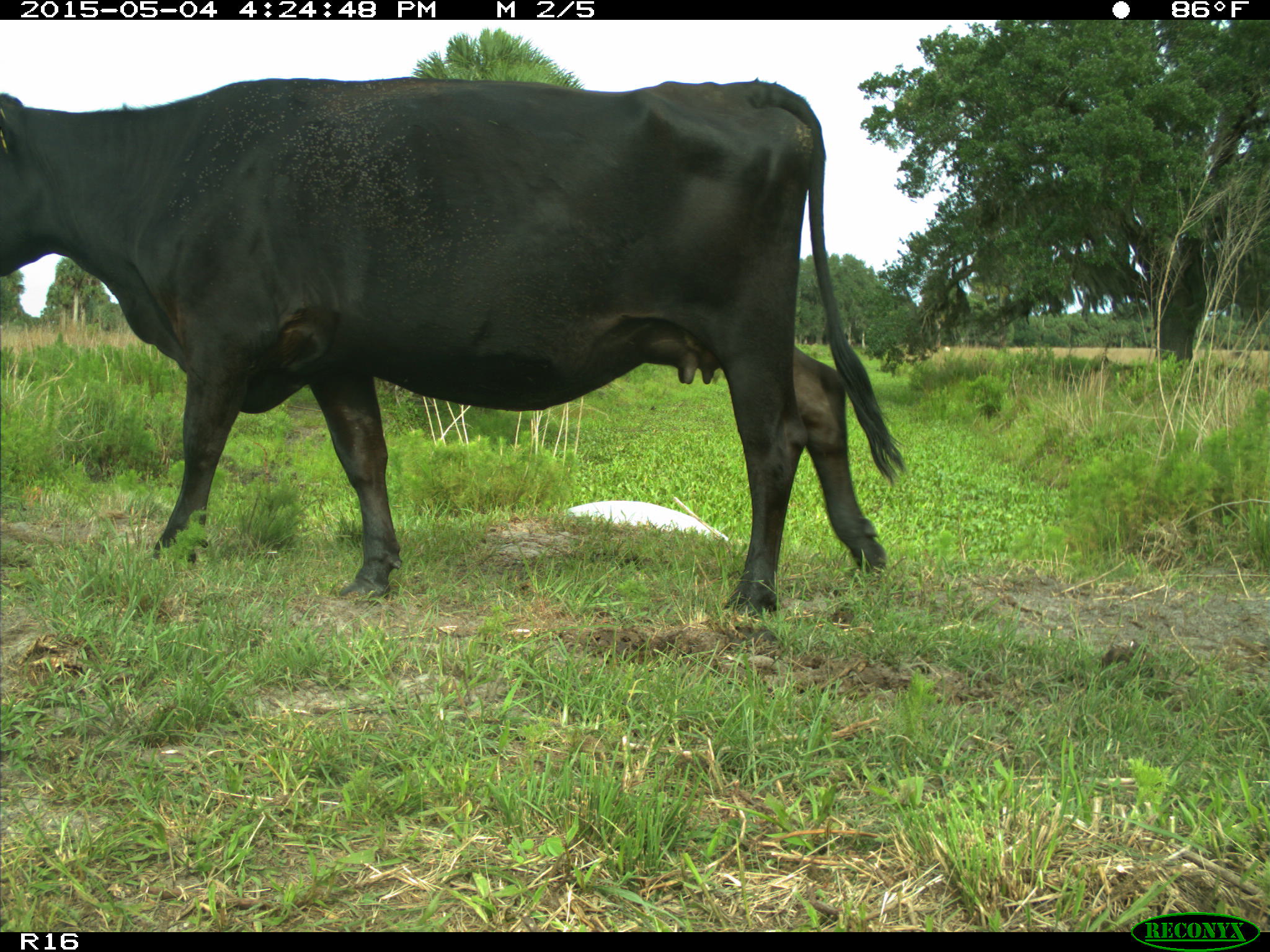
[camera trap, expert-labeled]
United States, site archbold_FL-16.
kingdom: Animalia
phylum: Chordata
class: Mammalia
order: Artiodactyla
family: Bovidae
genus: Bos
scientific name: Bos taurus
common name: domestic cow